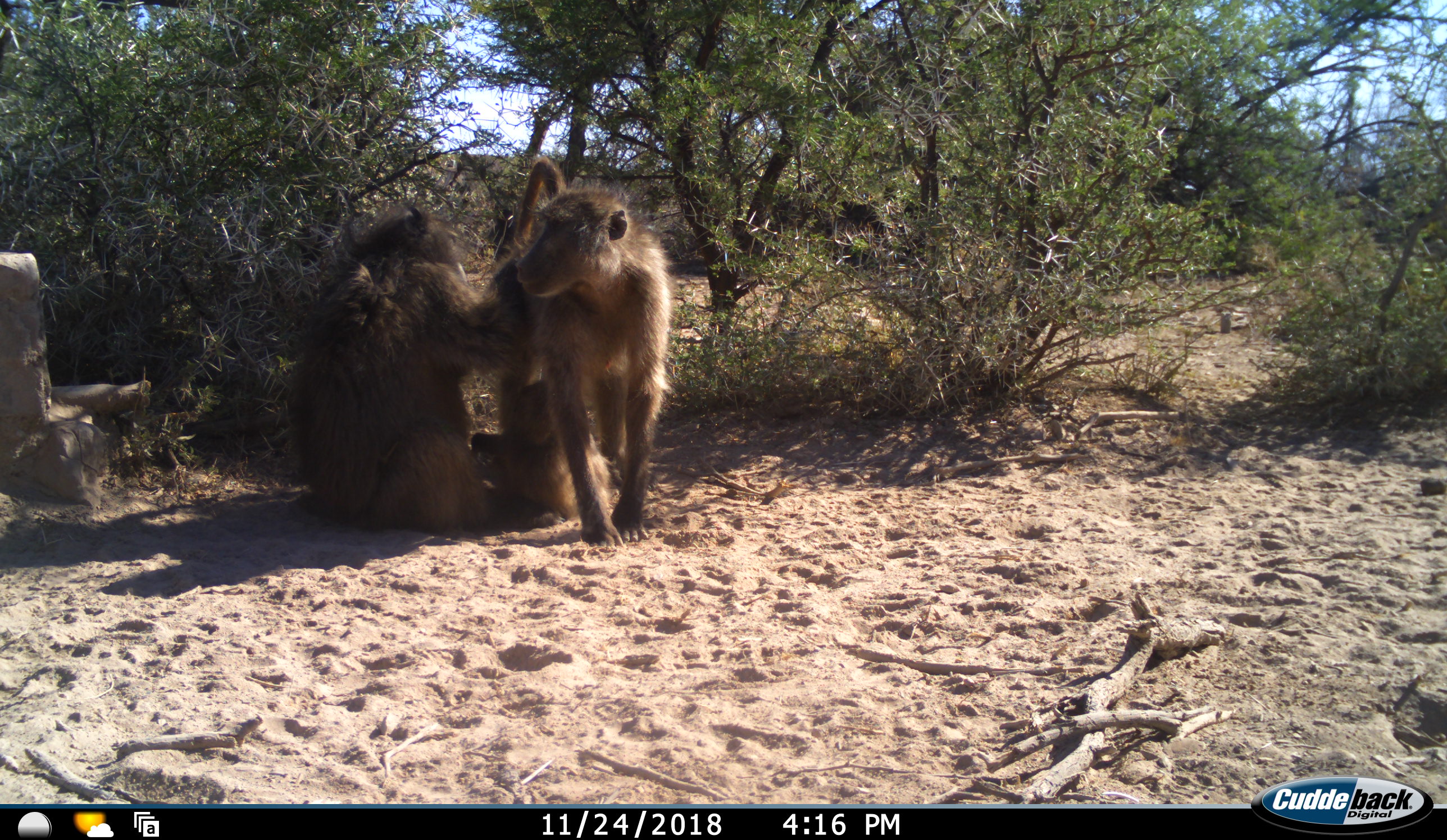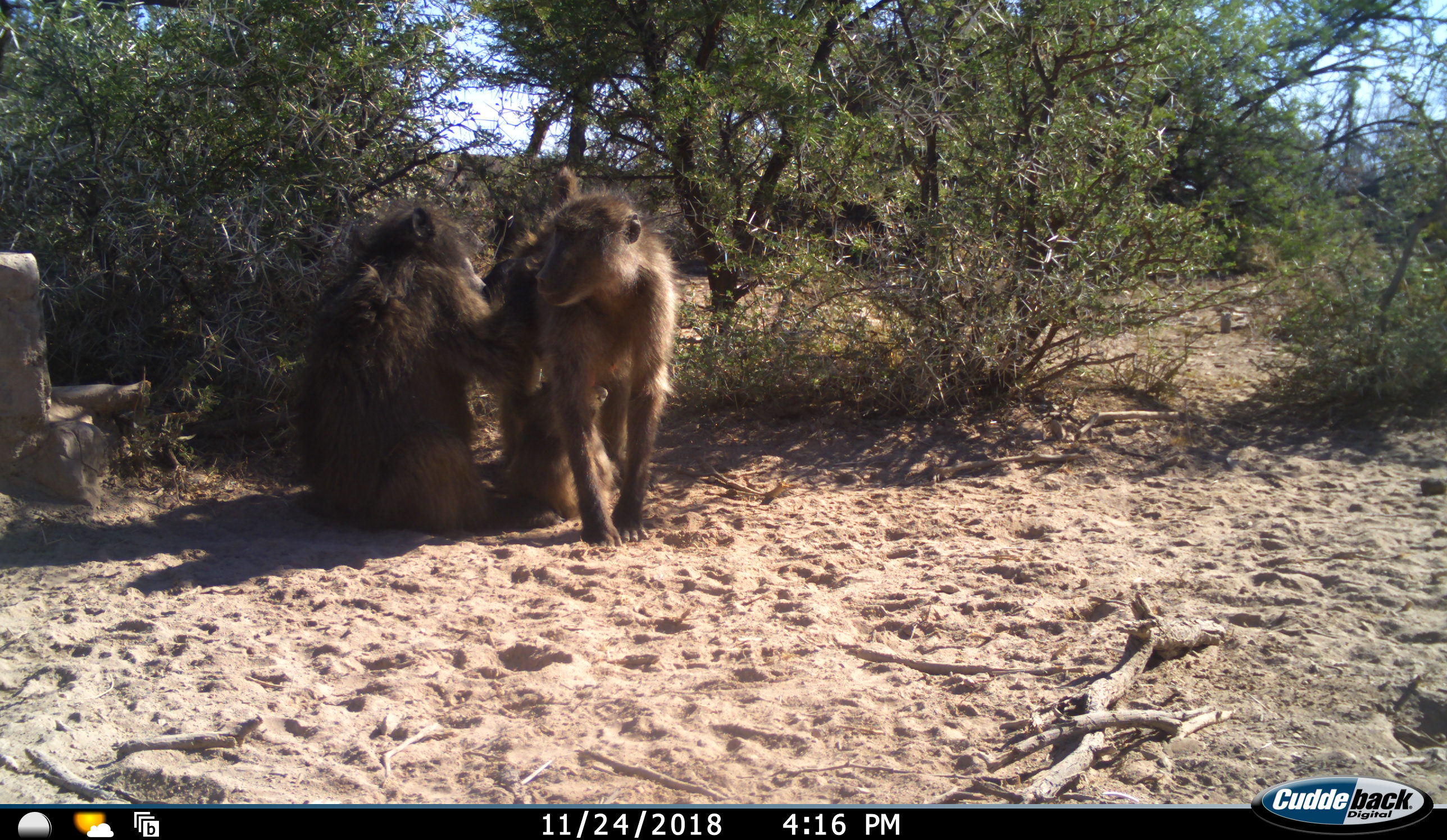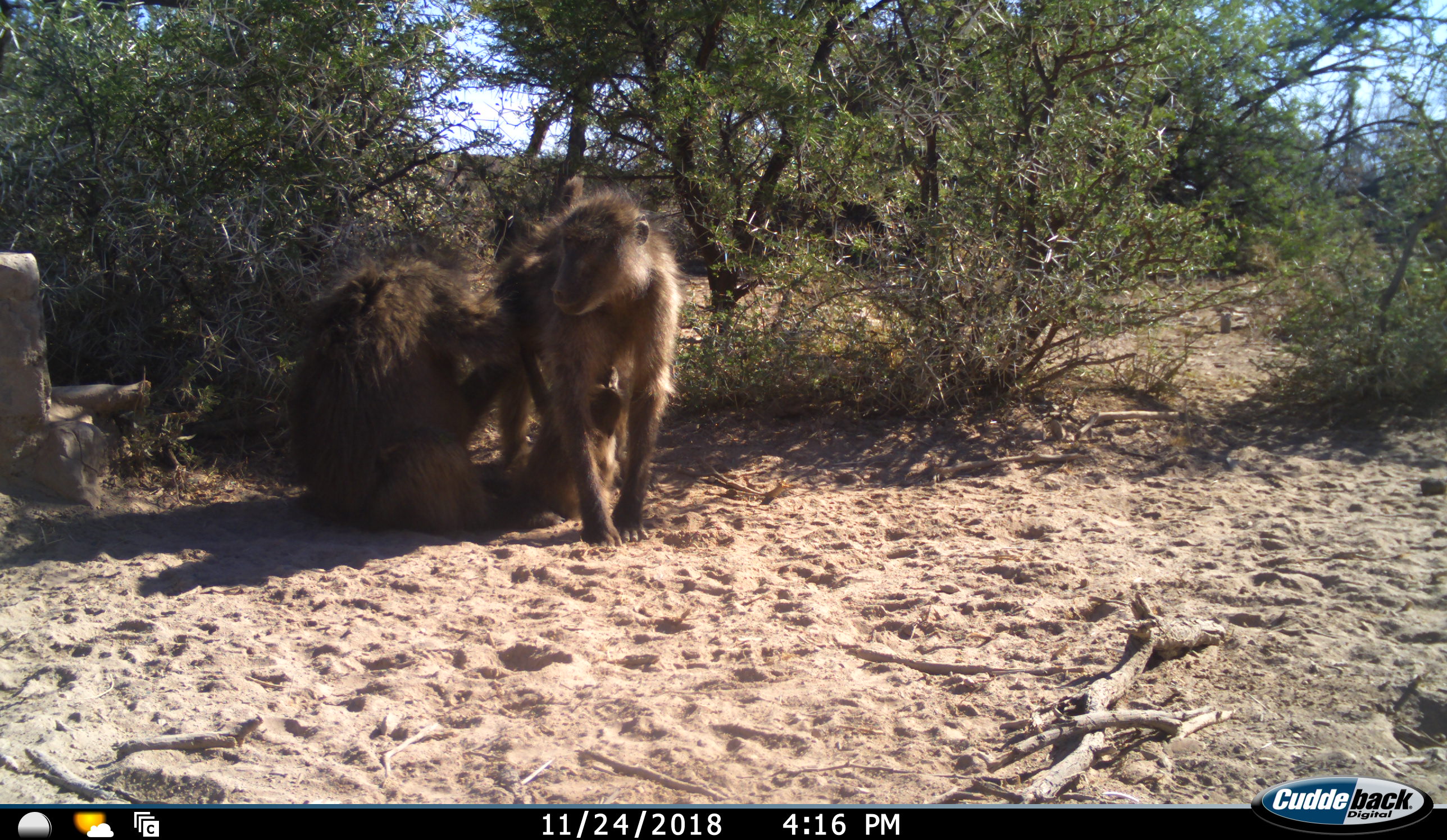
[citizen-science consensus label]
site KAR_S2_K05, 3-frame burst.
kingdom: Animalia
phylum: Chordata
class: Mammalia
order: Primates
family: Cercopithecidae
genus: Papio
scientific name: Papio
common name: baboon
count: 3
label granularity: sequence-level